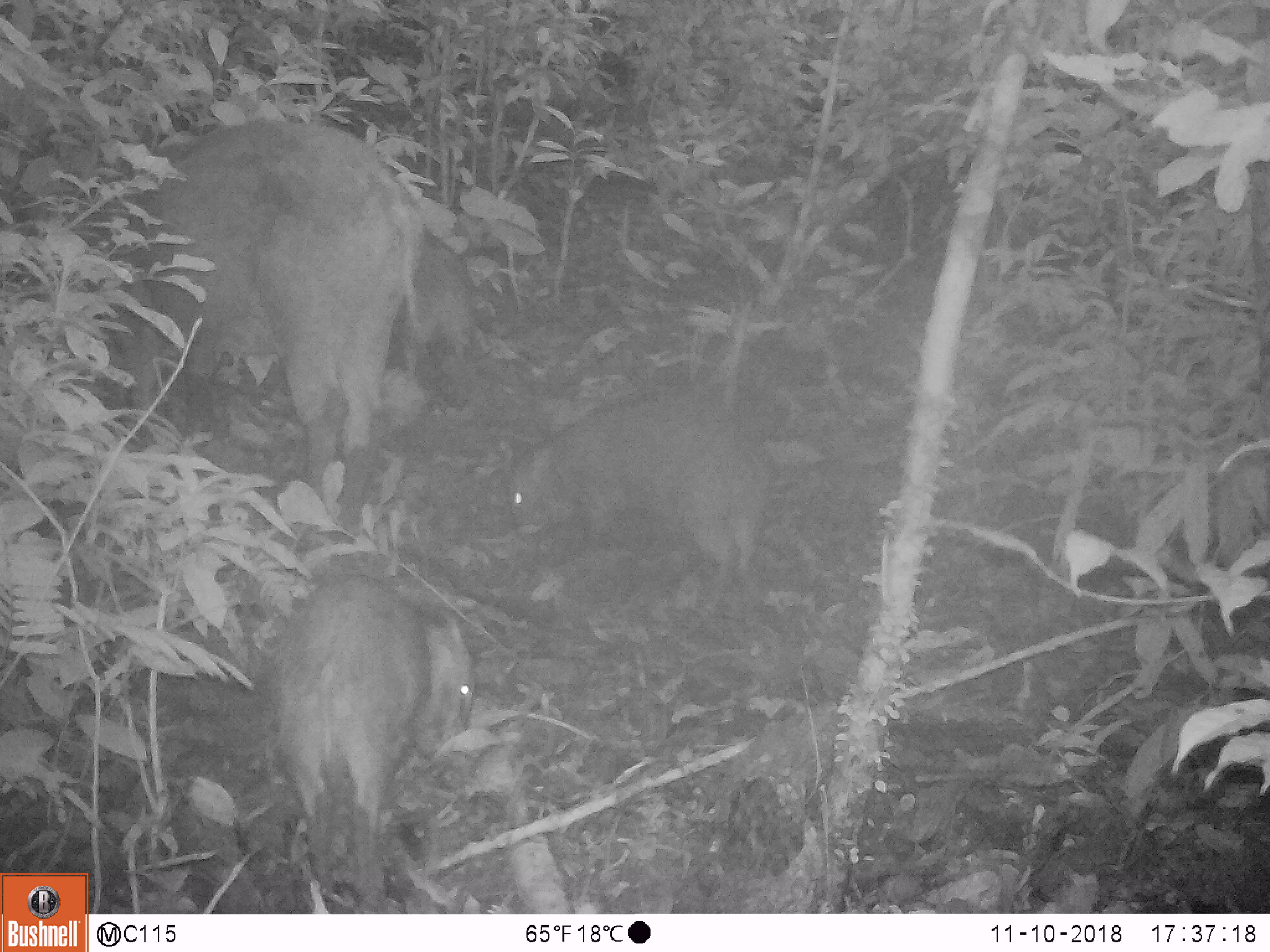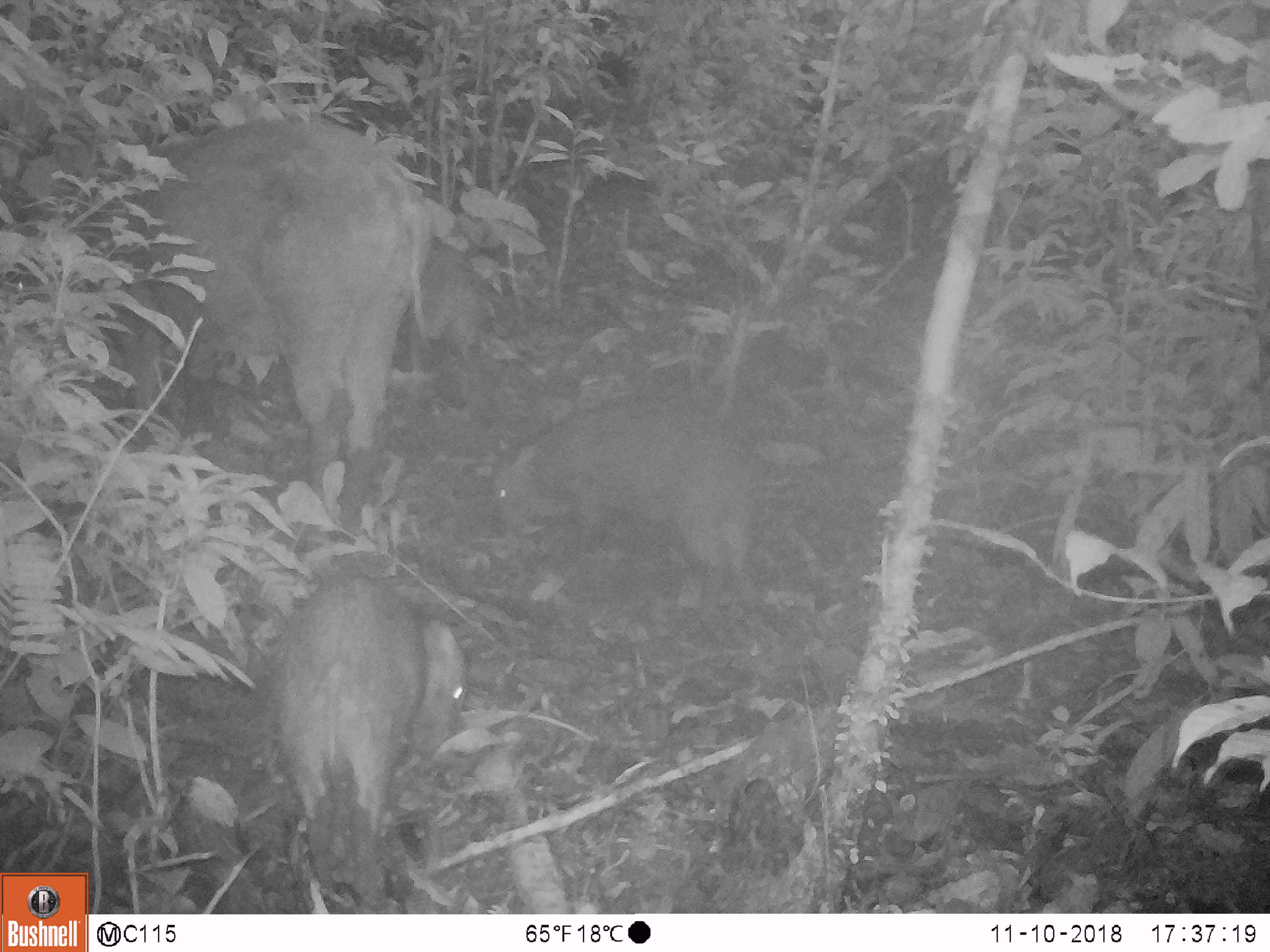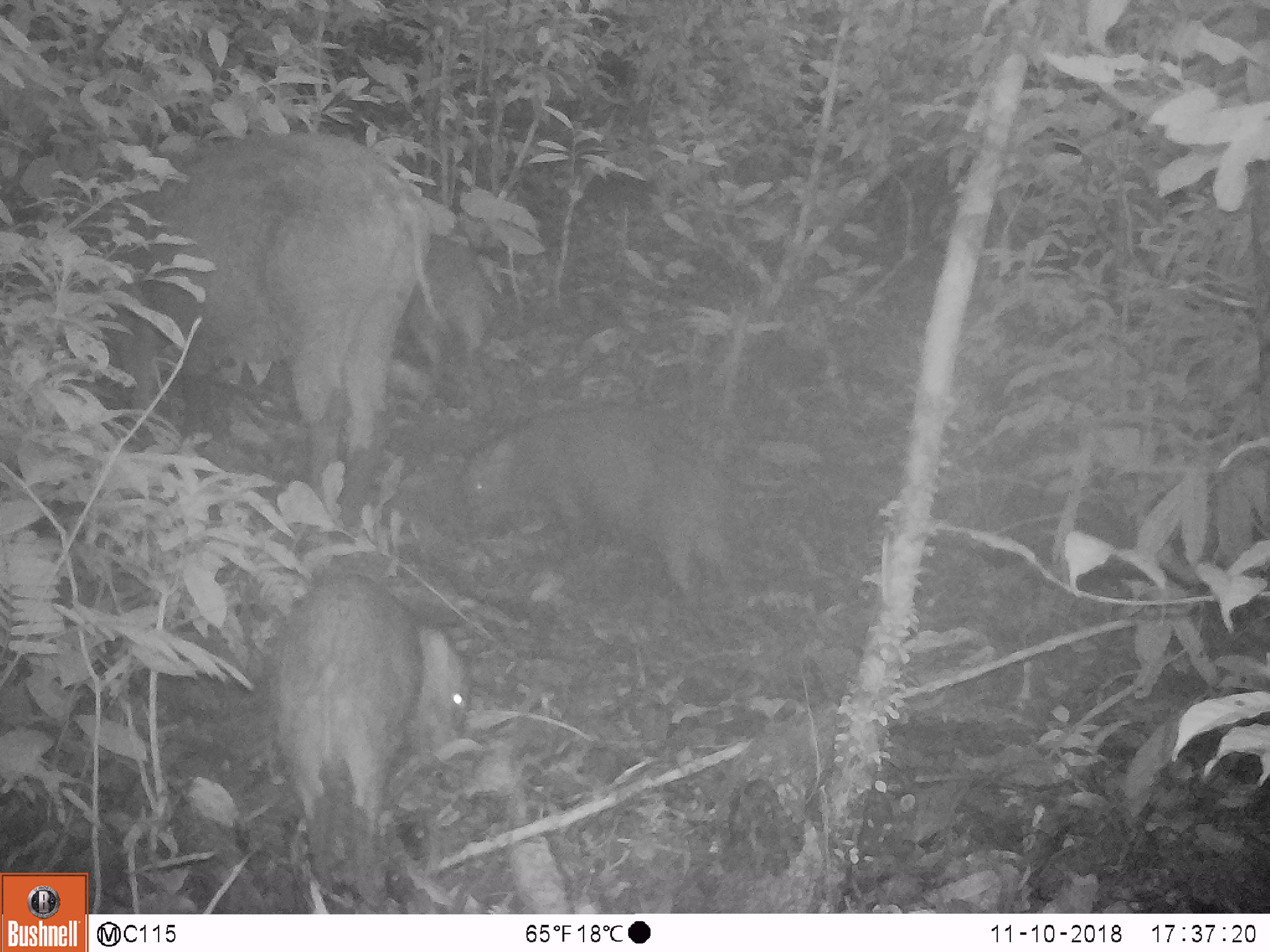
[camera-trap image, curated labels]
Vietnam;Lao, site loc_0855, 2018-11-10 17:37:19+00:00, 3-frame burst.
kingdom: Animalia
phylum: Chordata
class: Mammalia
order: Artiodactyla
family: Suidae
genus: Sus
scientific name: Sus scrofa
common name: eurasian wild pig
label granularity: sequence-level